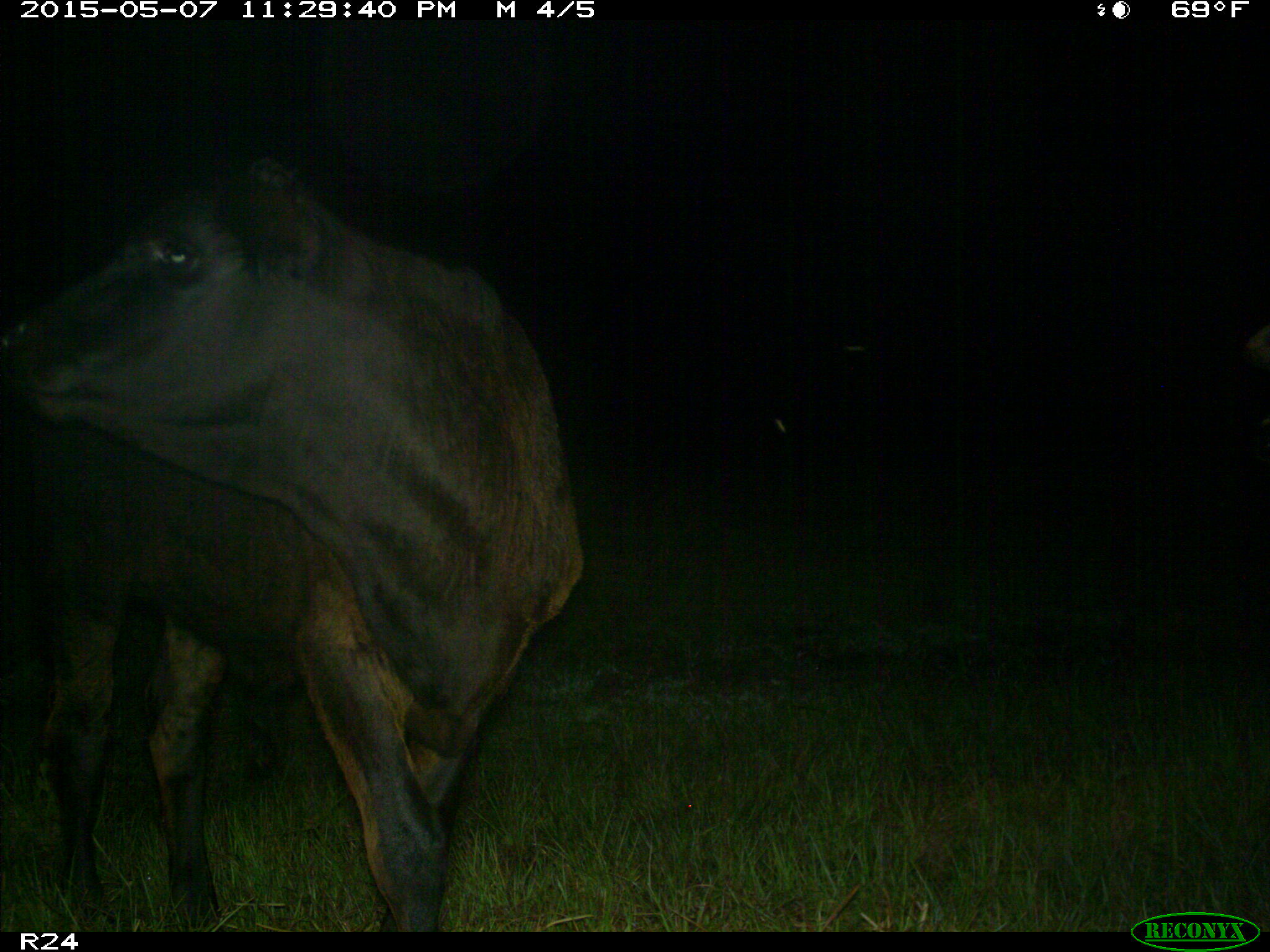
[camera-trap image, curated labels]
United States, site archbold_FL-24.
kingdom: Animalia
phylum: Chordata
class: Mammalia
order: Artiodactyla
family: Bovidae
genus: Bos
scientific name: Bos taurus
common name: domestic cow